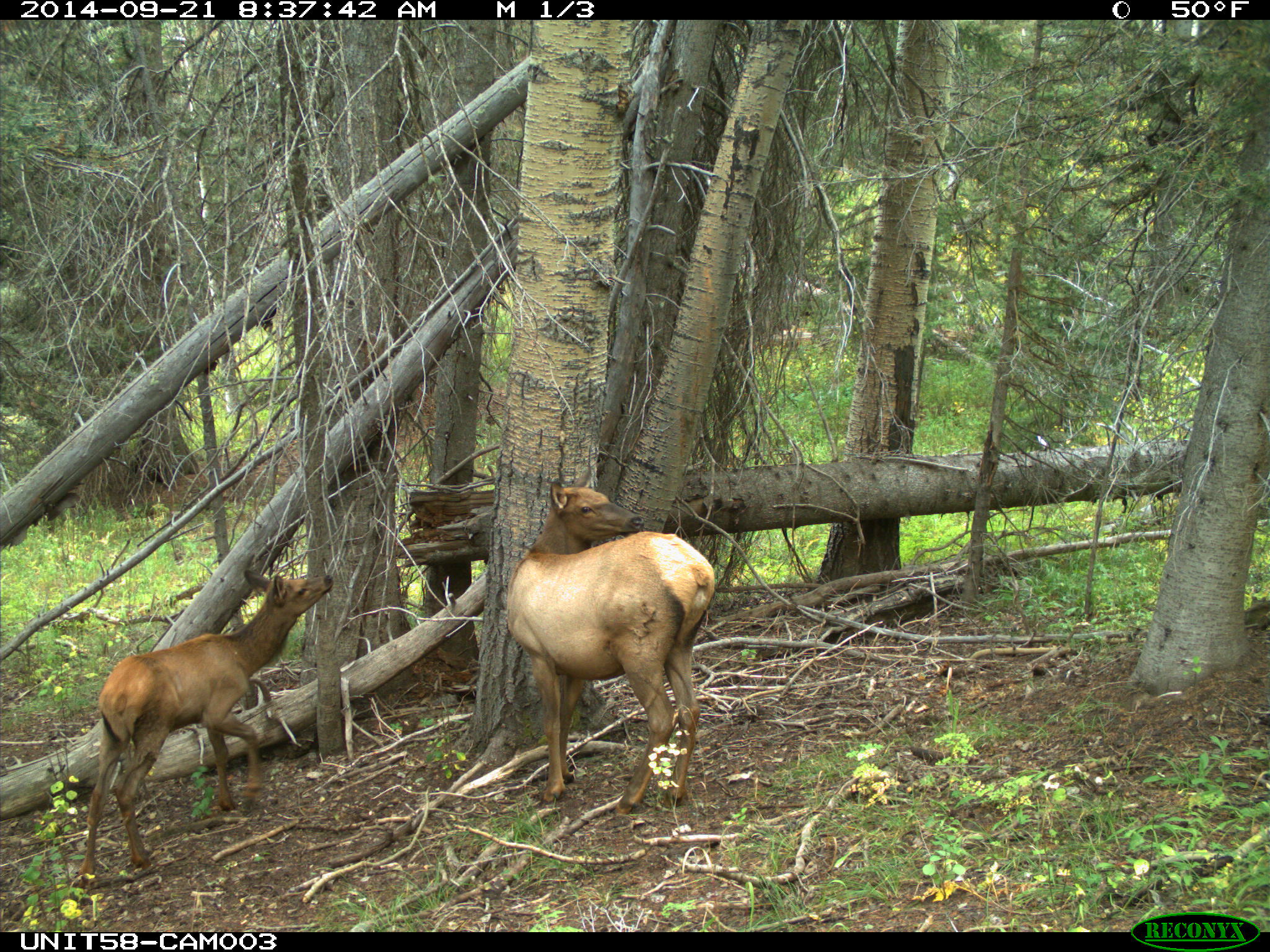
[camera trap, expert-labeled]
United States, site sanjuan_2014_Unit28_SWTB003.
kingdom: Animalia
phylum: Chordata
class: Mammalia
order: Artiodactyla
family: Cervidae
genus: Cervus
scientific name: Cervus elaphus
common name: red deer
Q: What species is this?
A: Cervus elaphus (red deer).